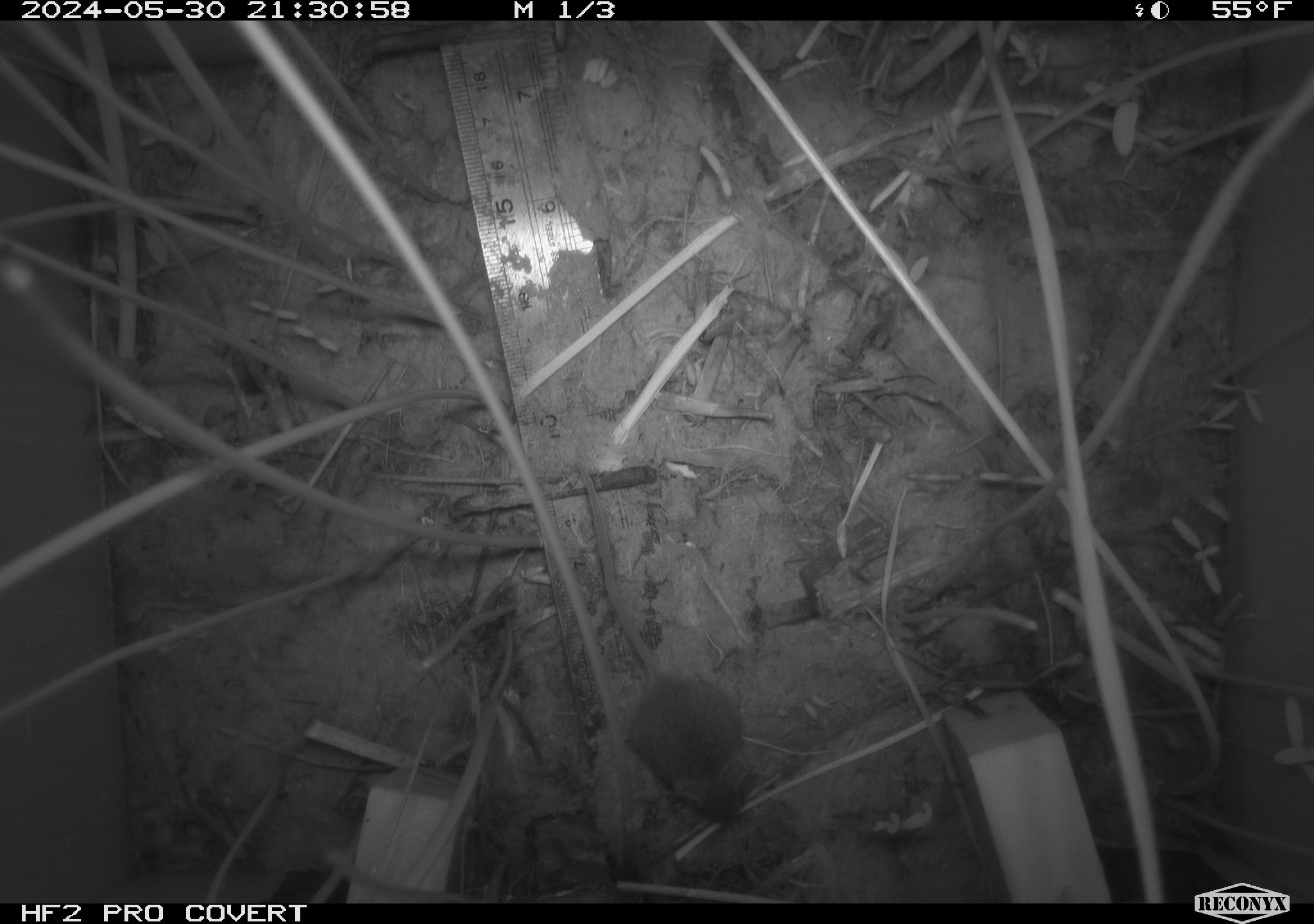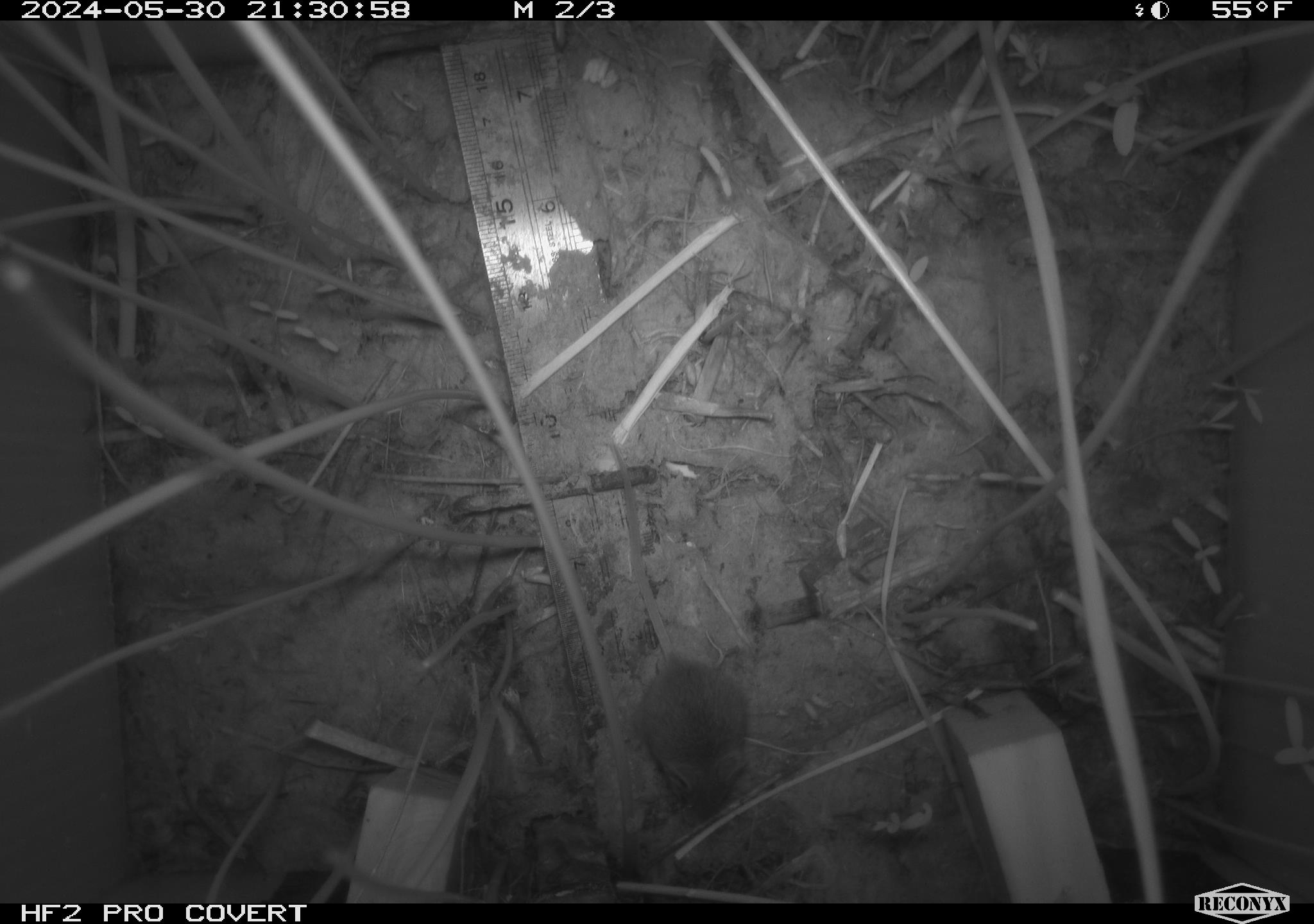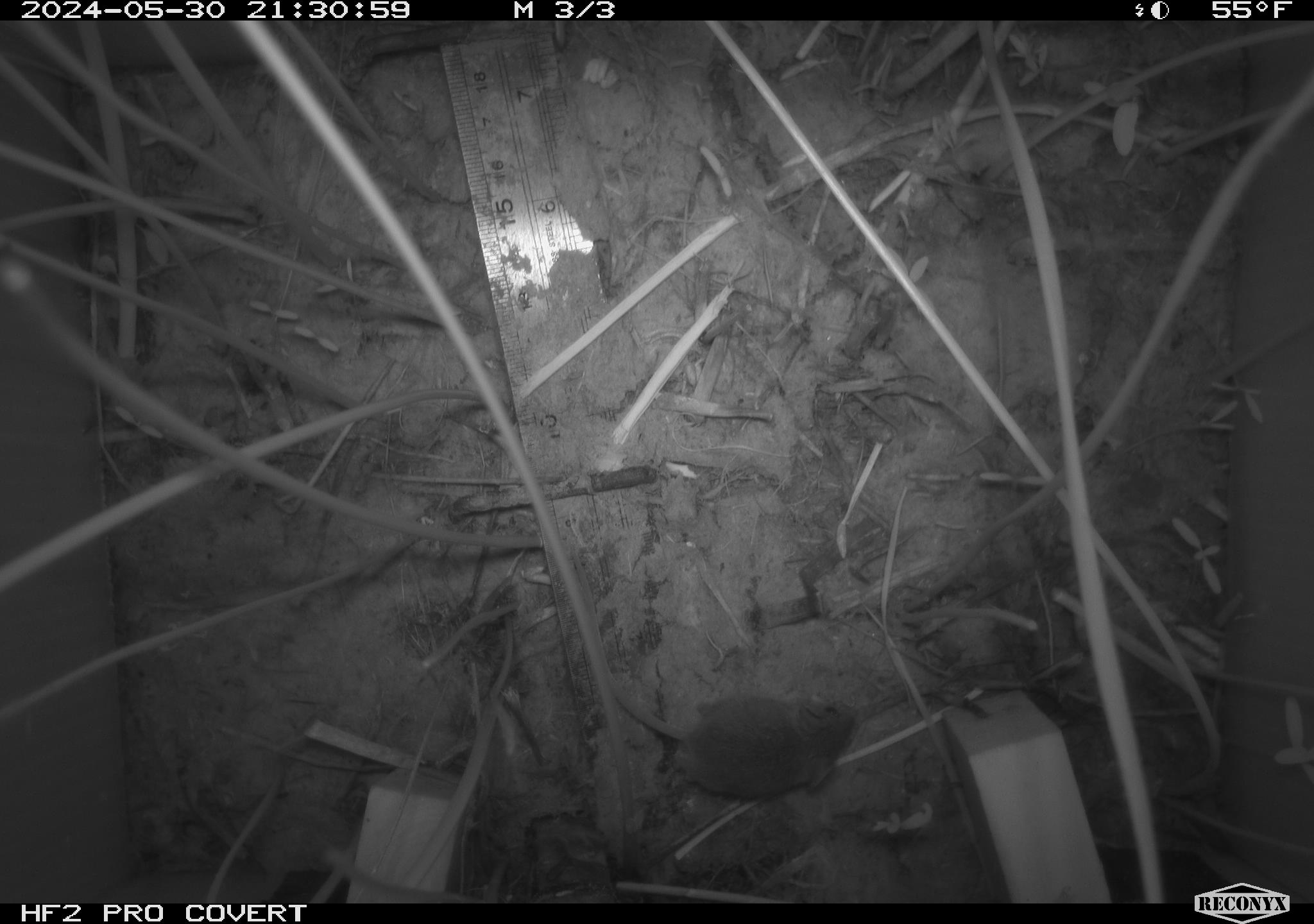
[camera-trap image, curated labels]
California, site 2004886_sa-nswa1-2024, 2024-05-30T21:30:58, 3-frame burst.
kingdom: Animalia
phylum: Chordata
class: Mammalia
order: Rodentia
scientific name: Rodentia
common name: rodent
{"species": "rodent (Rodentia)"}